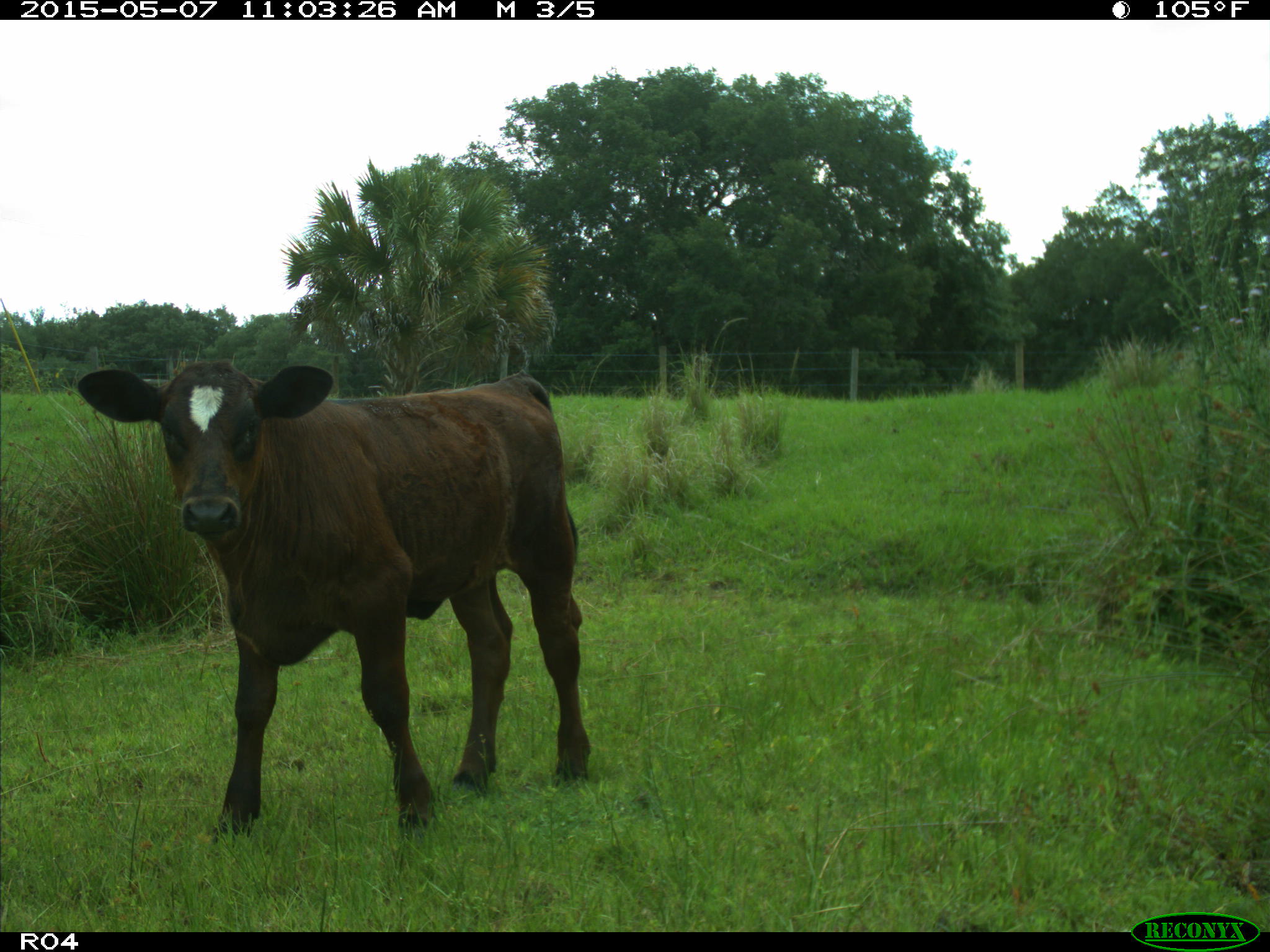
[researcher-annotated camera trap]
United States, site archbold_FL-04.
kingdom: Animalia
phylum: Chordata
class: Mammalia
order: Artiodactyla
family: Bovidae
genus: Bos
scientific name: Bos taurus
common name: domestic cow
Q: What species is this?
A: Bos taurus (domestic cow).